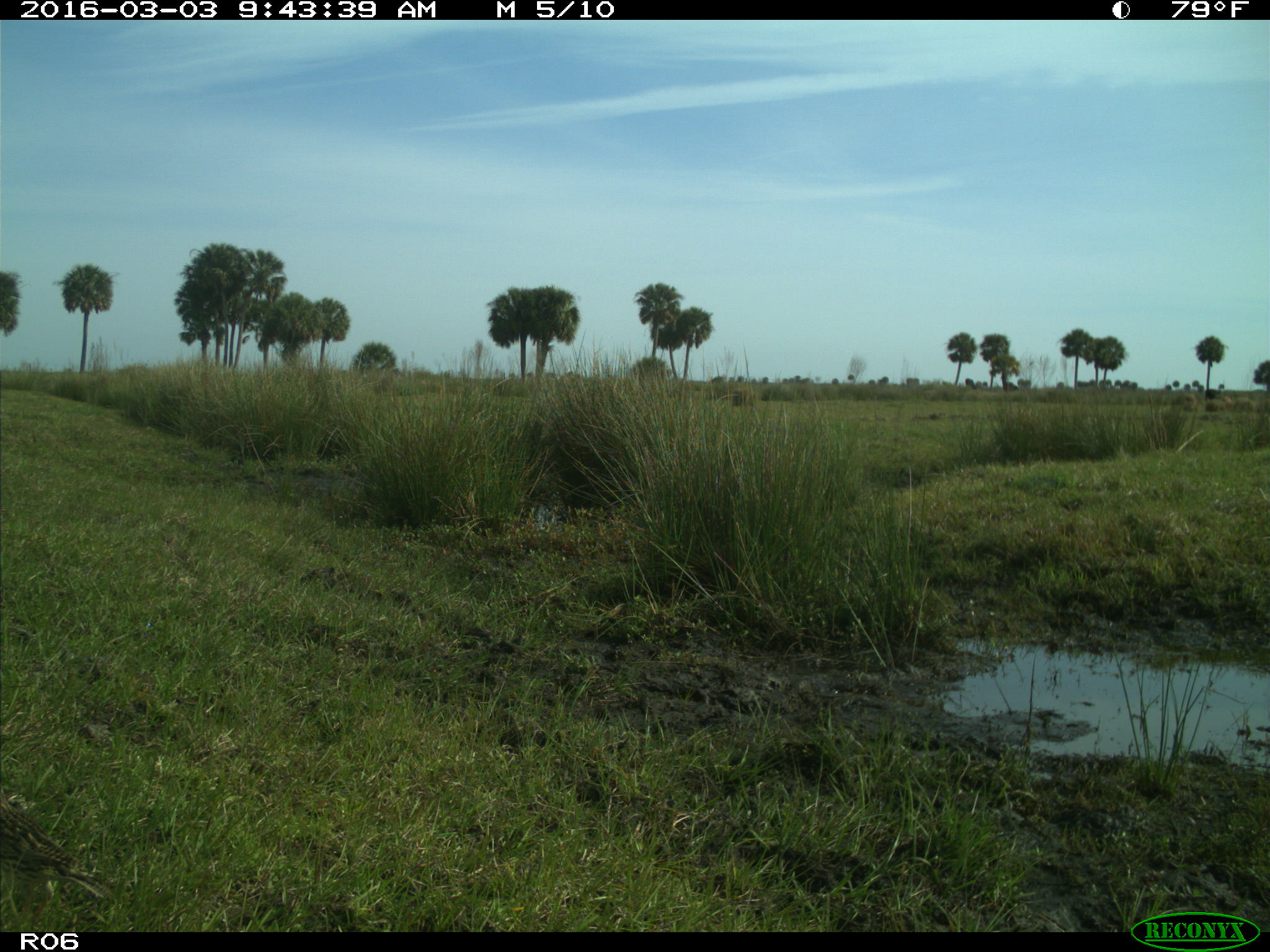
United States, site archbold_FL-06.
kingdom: Animalia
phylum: Chordata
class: Aves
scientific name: Aves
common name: birds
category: unidentified bird